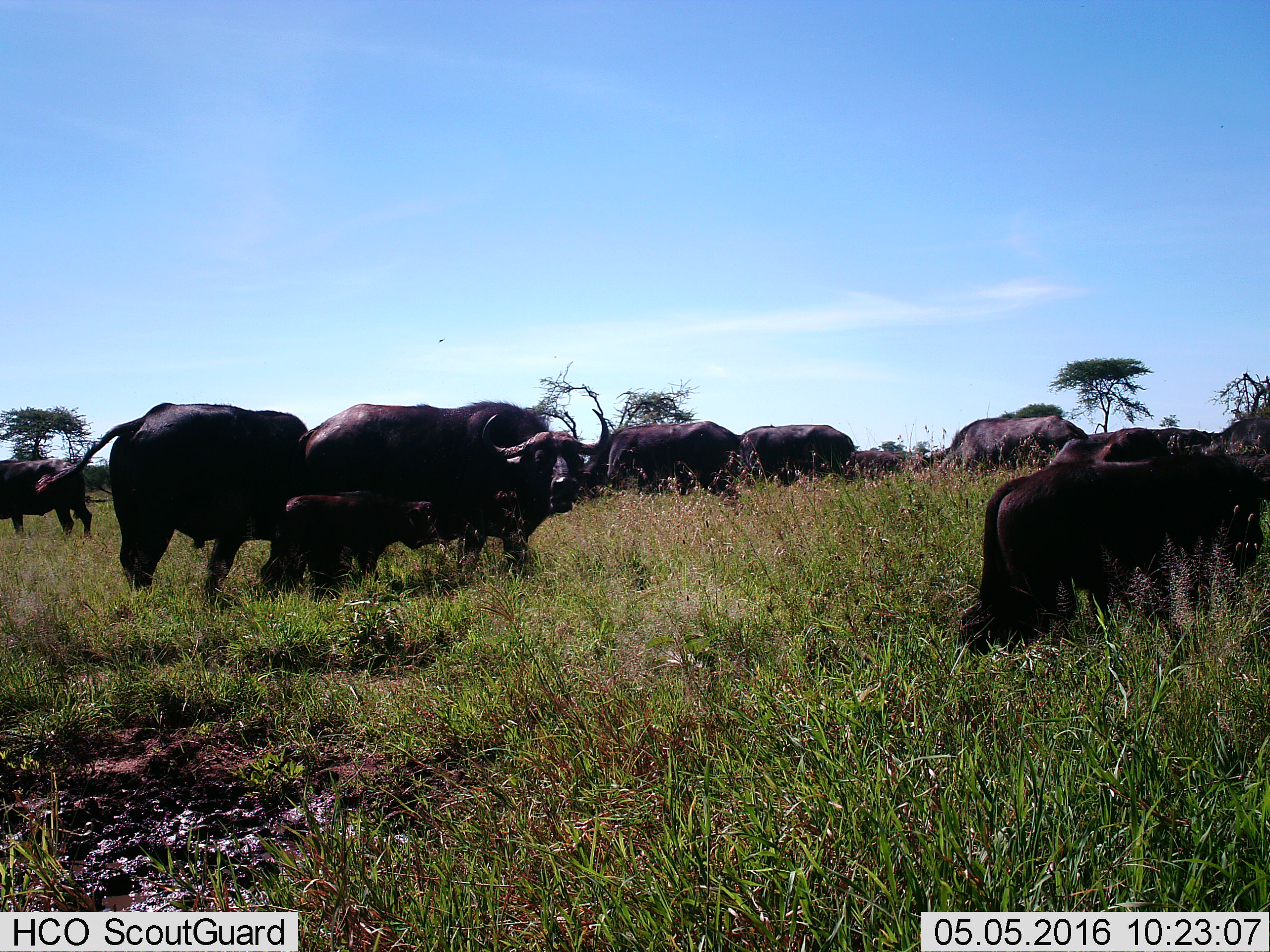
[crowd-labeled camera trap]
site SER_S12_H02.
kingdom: Animalia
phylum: Chordata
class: Mammalia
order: Artiodactyla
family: Bovidae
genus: Syncerus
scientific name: Syncerus caffer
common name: african buffalo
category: buffalo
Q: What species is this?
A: Buffalo (african buffalo) (Syncerus caffer).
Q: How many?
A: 11-50.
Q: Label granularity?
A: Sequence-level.